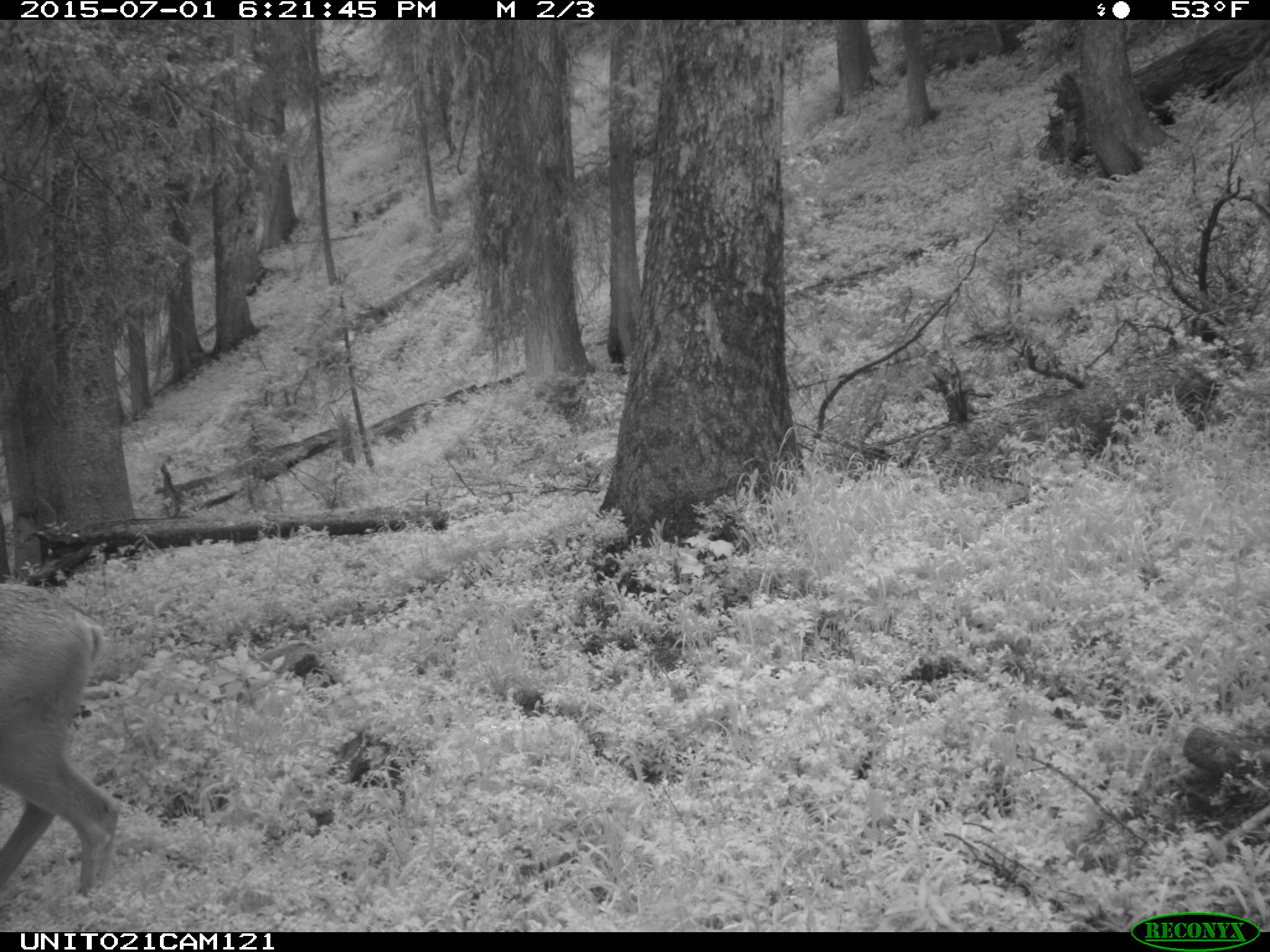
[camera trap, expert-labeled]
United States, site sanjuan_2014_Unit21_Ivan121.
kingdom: Animalia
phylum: Chordata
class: Mammalia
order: Artiodactyla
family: Cervidae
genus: Odocoileus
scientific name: Odocoileus hemionus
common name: mule deer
Odocoileus hemionus (mule deer).